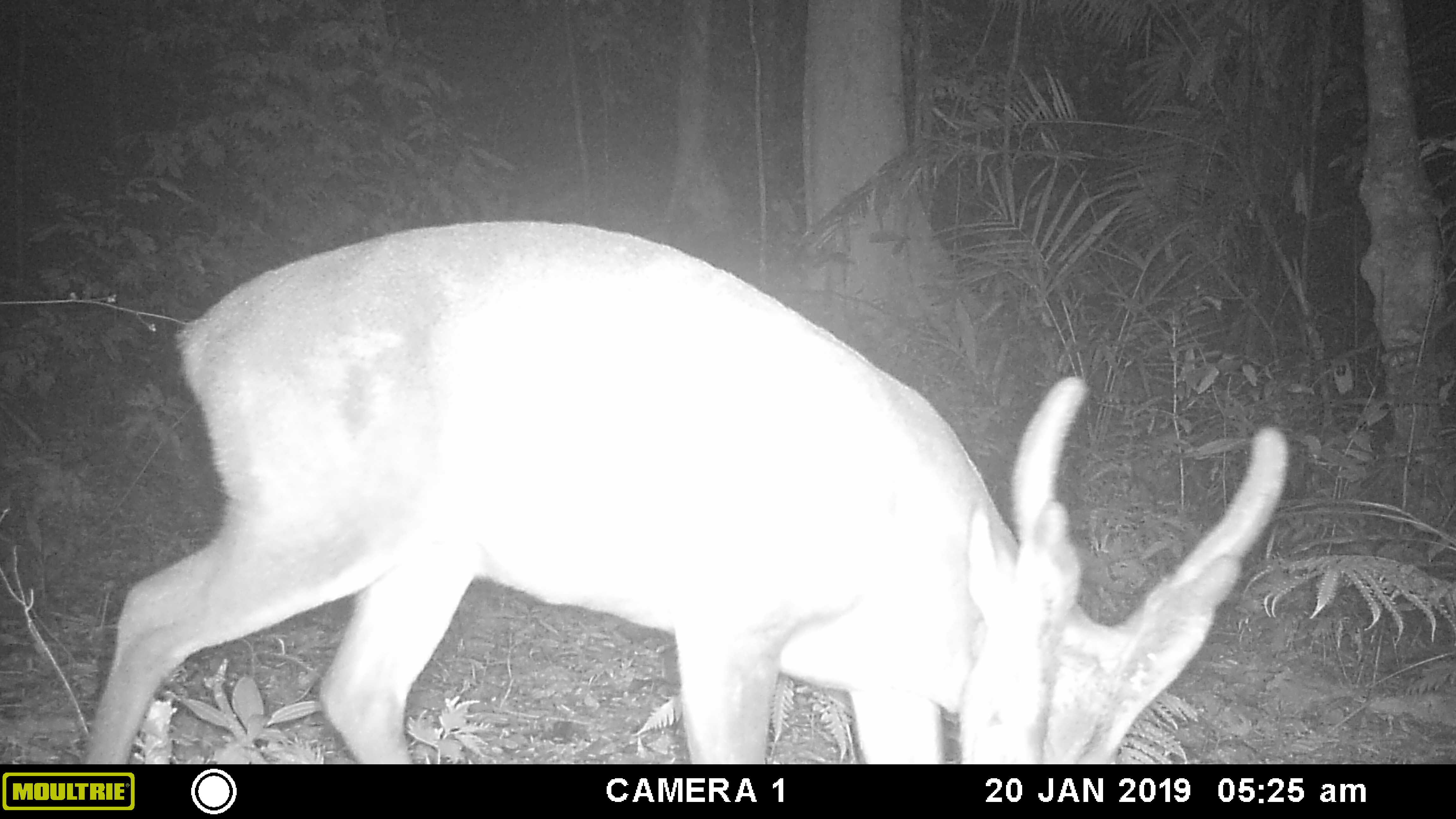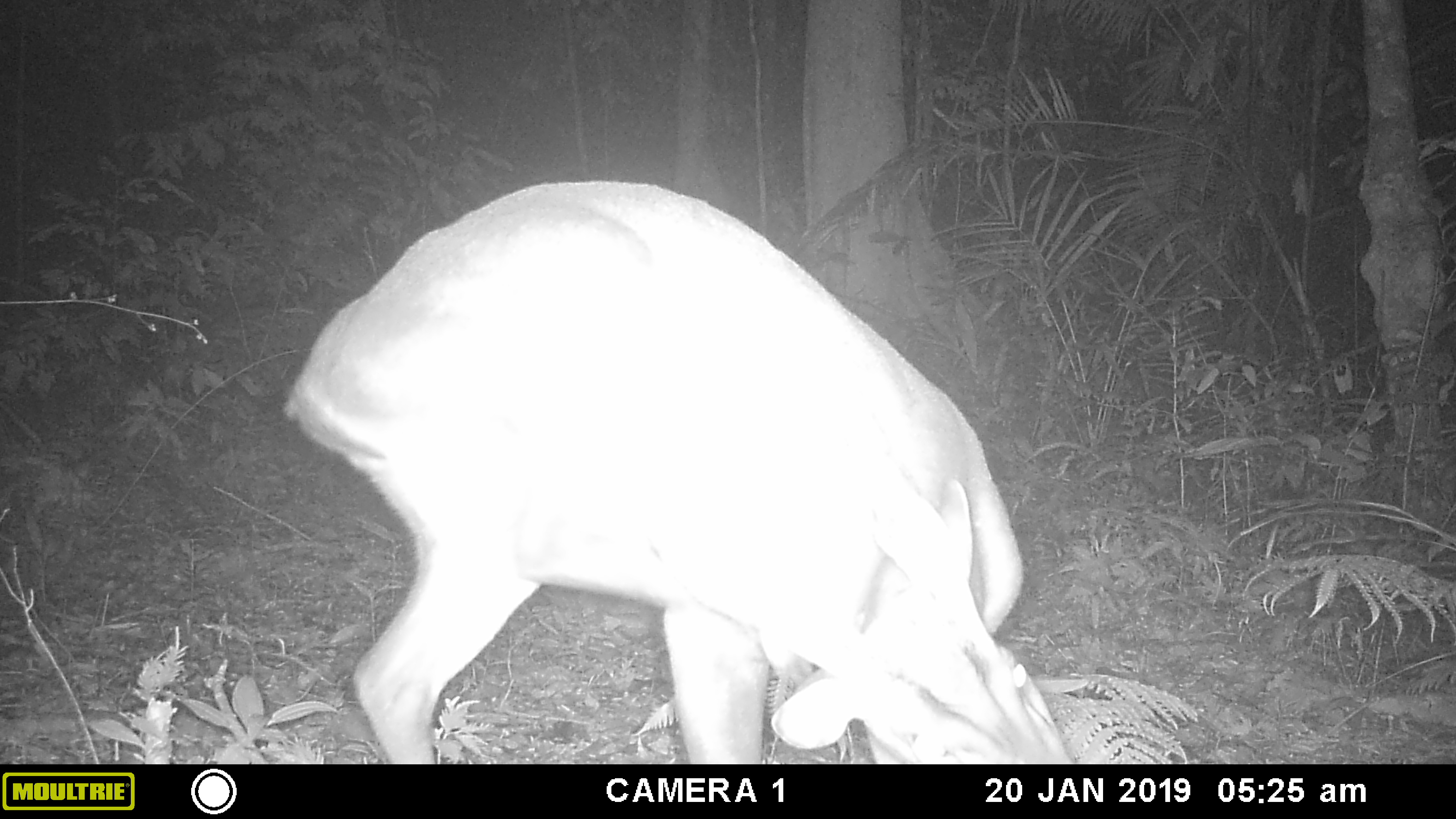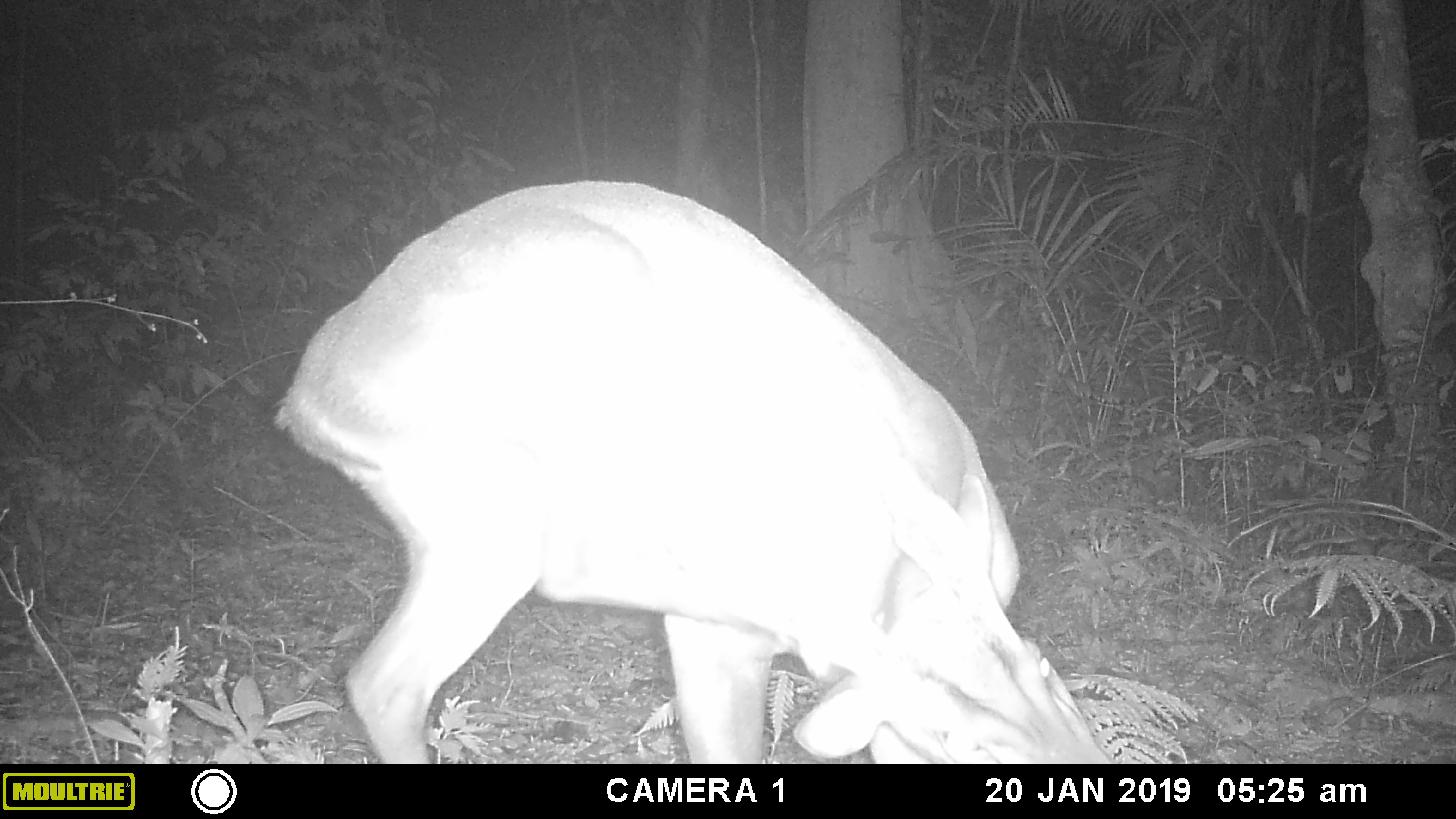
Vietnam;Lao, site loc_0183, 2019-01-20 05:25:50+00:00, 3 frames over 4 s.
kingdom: Animalia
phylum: Chordata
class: Mammalia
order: Artiodactyla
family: Cervidae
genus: Muntiacus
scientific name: Muntiacus vuquangensis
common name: large-antlered muntjac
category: large antlered muntjac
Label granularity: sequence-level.